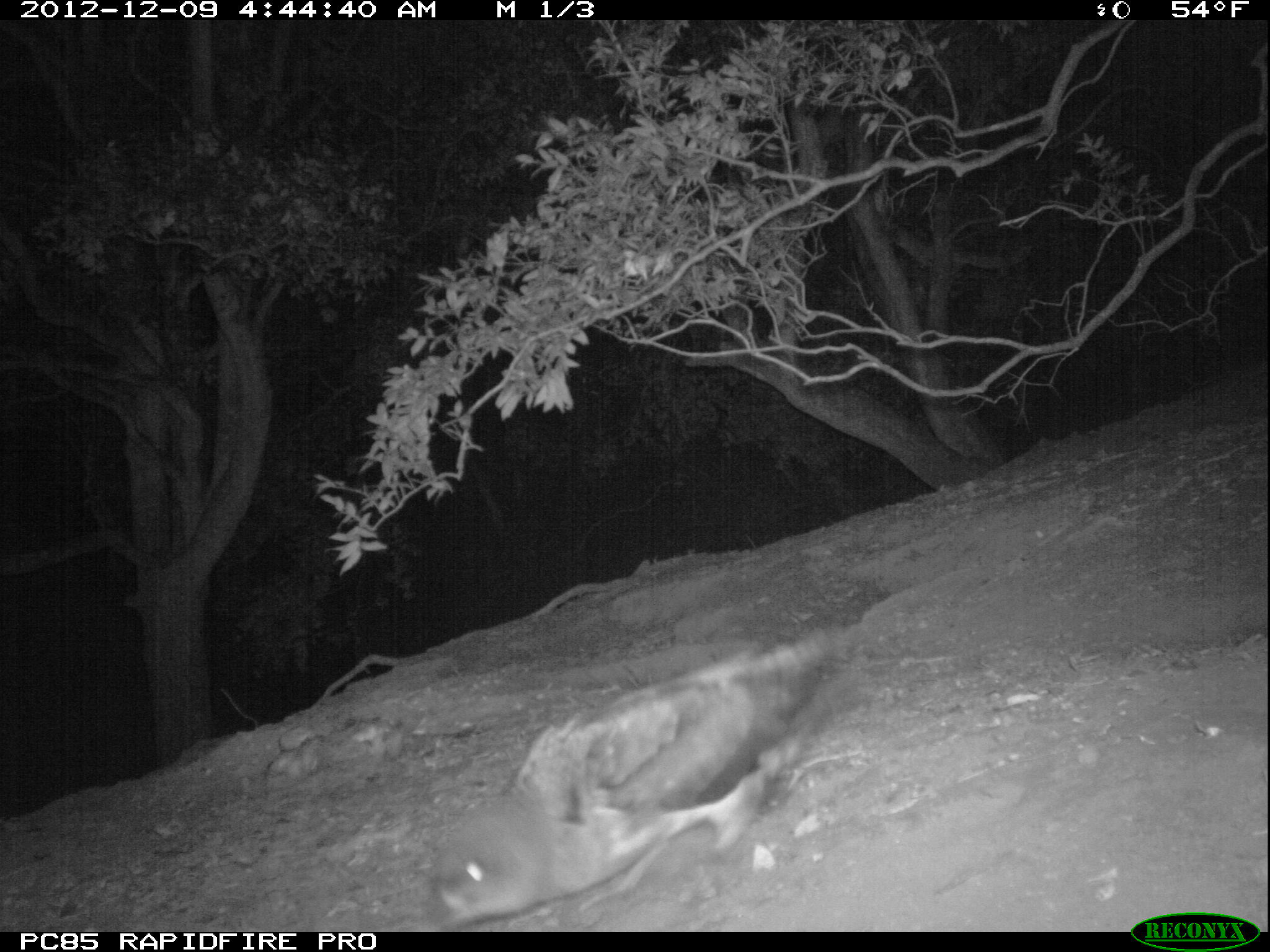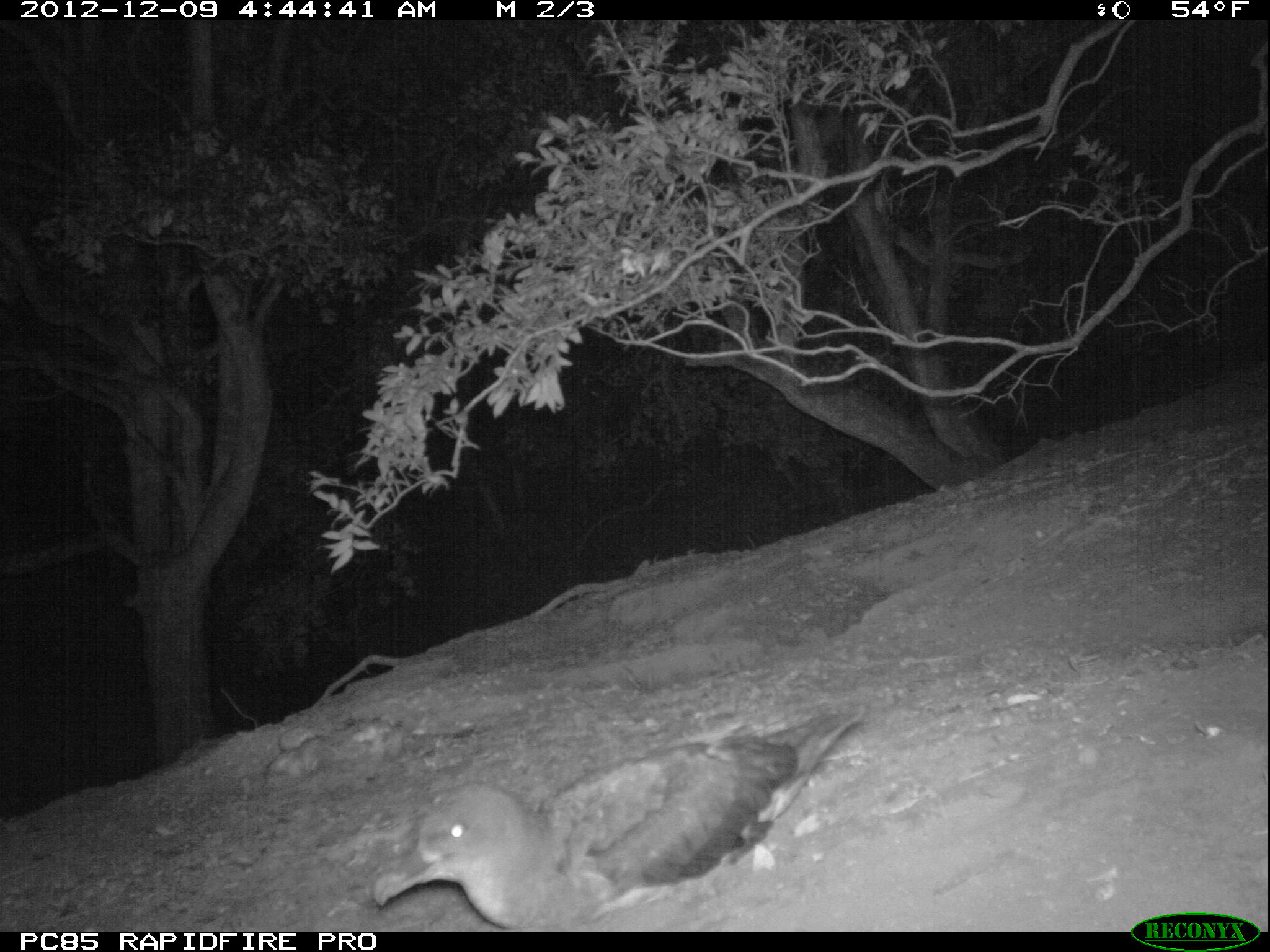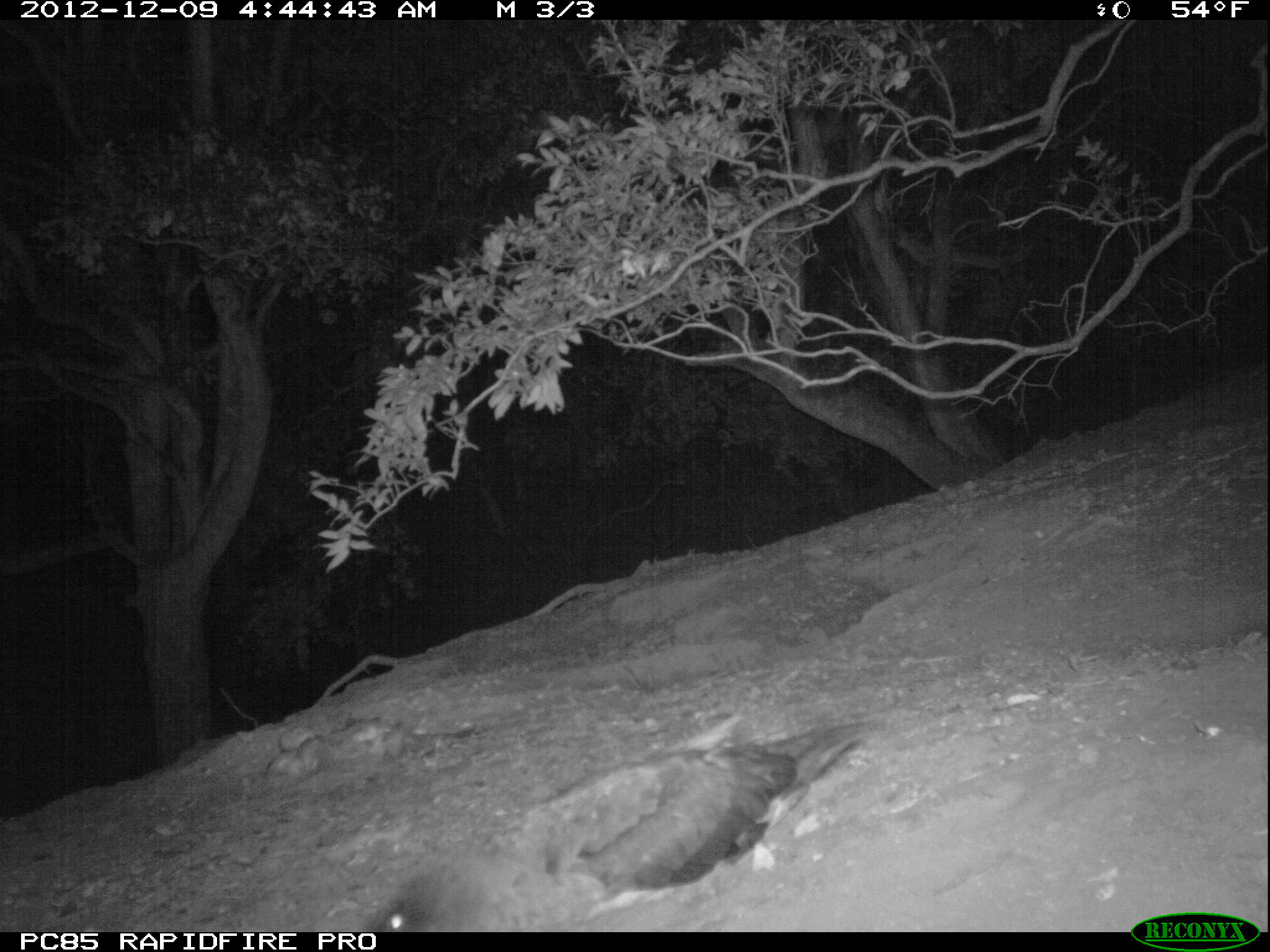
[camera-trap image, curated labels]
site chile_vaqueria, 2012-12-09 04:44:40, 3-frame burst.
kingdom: Animalia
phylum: Chordata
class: Aves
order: Procellariiformes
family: Procellariidae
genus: Calonectris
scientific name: Calonectris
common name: shearwater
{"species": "shearwater (Calonectris)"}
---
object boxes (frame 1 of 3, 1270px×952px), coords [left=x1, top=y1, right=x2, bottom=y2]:
shearwater: [left=418, top=625, right=851, bottom=932]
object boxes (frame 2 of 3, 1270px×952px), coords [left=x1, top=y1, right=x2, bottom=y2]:
shearwater: [left=370, top=715, right=860, bottom=929]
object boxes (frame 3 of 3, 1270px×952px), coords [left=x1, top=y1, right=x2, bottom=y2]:
shearwater: [left=349, top=710, right=881, bottom=932]